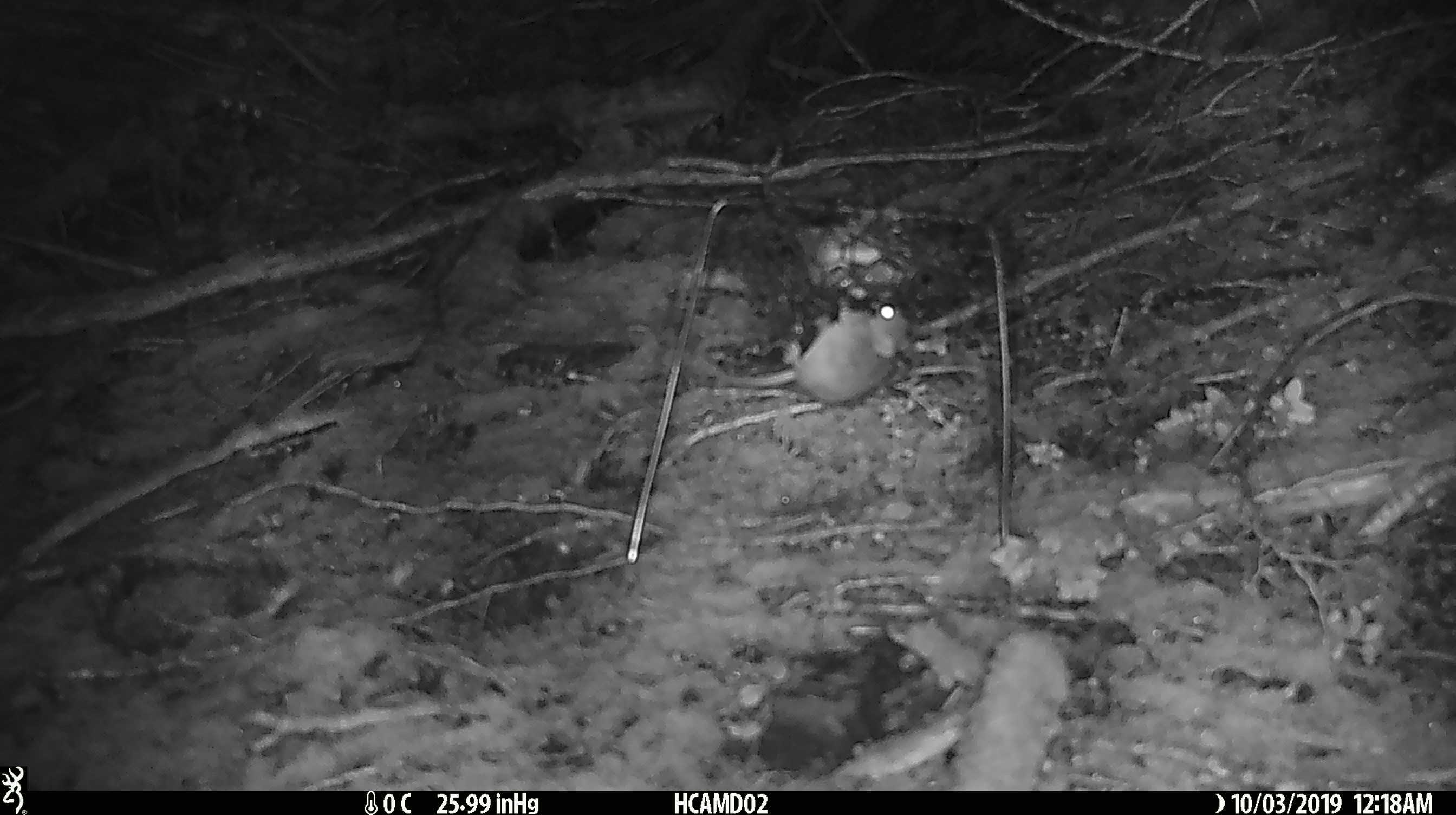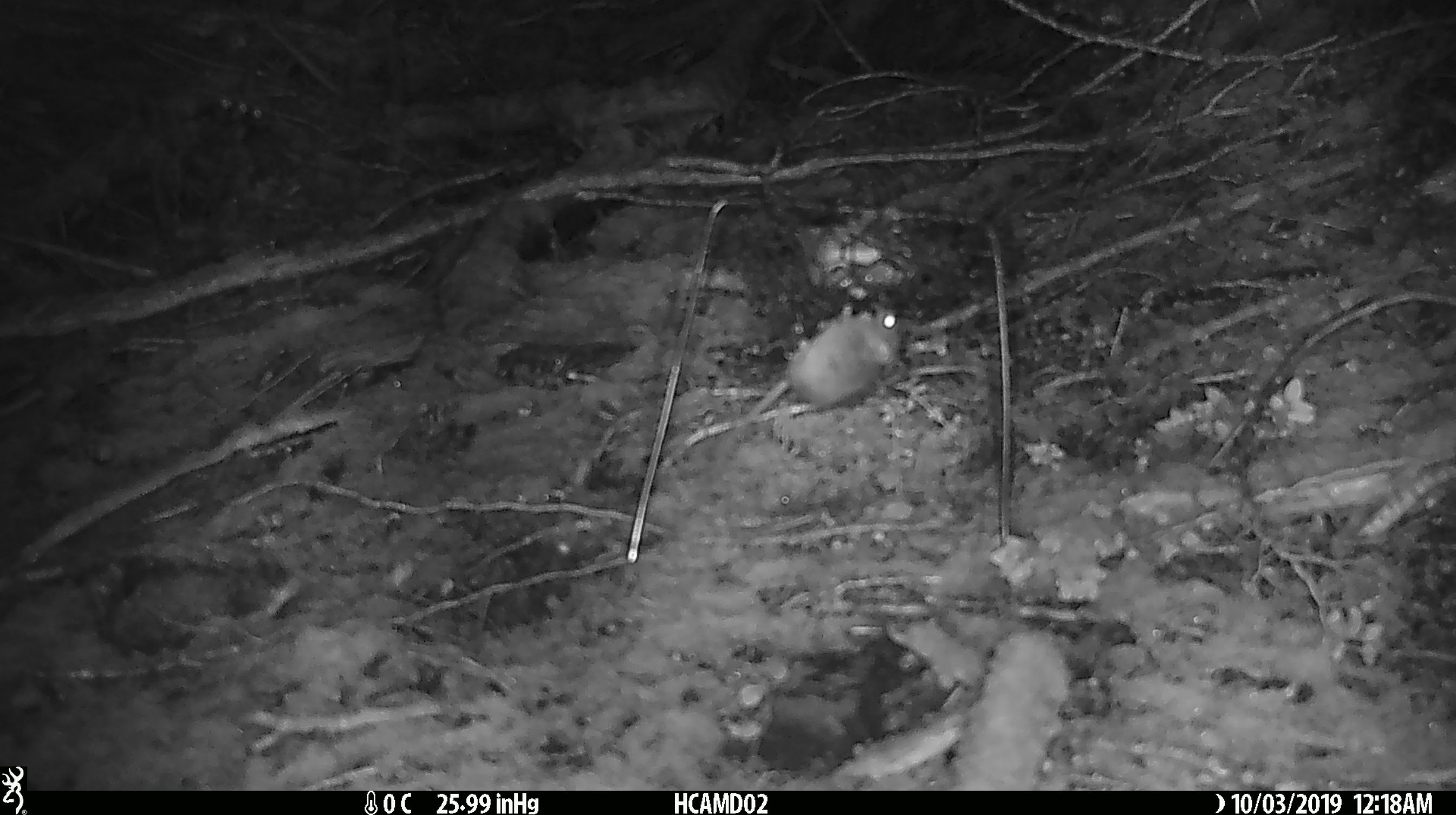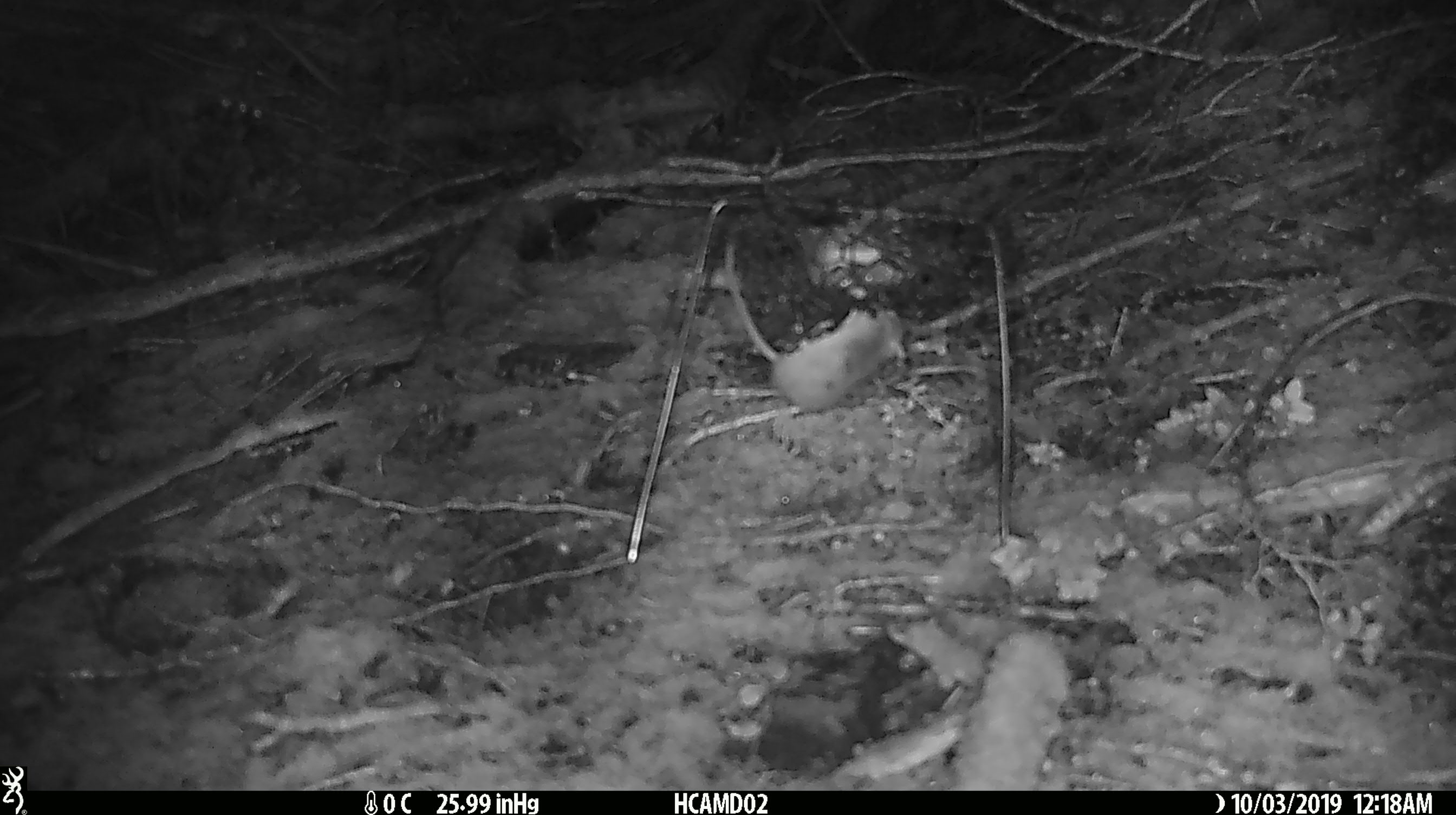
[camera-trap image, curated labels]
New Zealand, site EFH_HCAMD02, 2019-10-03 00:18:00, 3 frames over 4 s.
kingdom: Animalia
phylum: Chordata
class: Mammalia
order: Rodentia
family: Muridae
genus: Mus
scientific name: Mus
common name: mouse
Mouse (Mus).